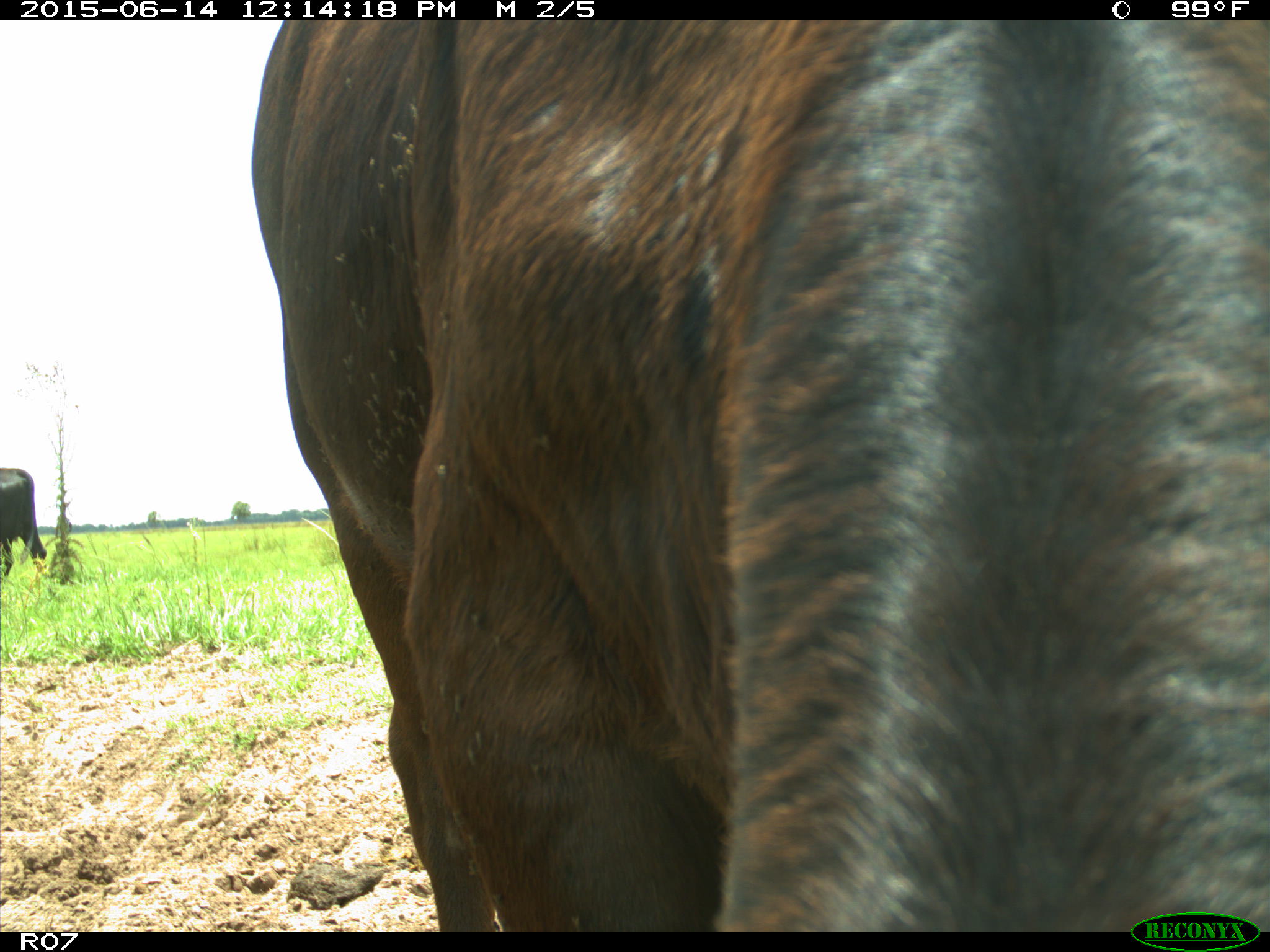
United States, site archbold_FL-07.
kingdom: Animalia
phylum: Chordata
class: Mammalia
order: Artiodactyla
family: Bovidae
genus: Bos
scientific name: Bos taurus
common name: domestic cow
Bos taurus (domestic cow).